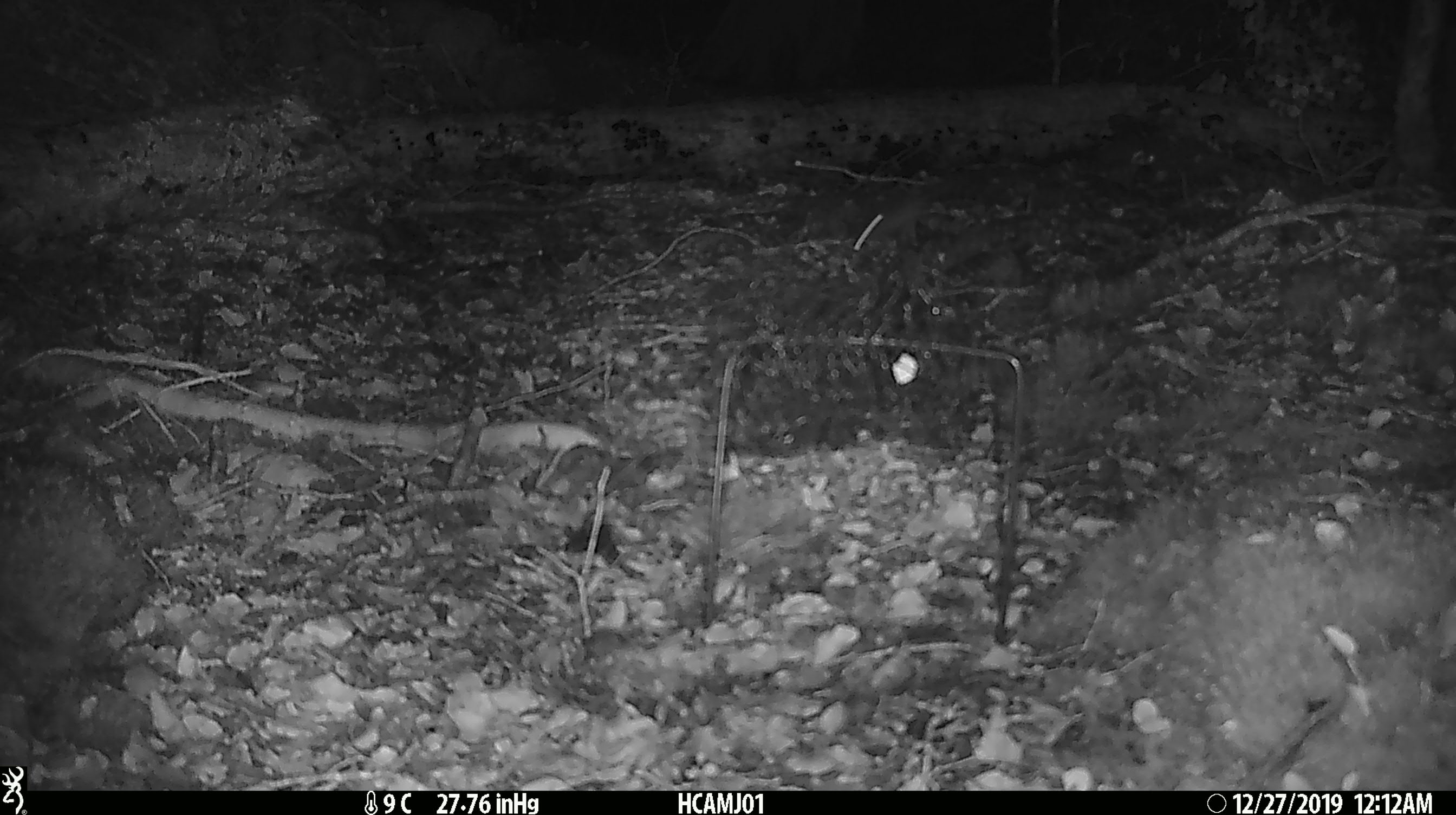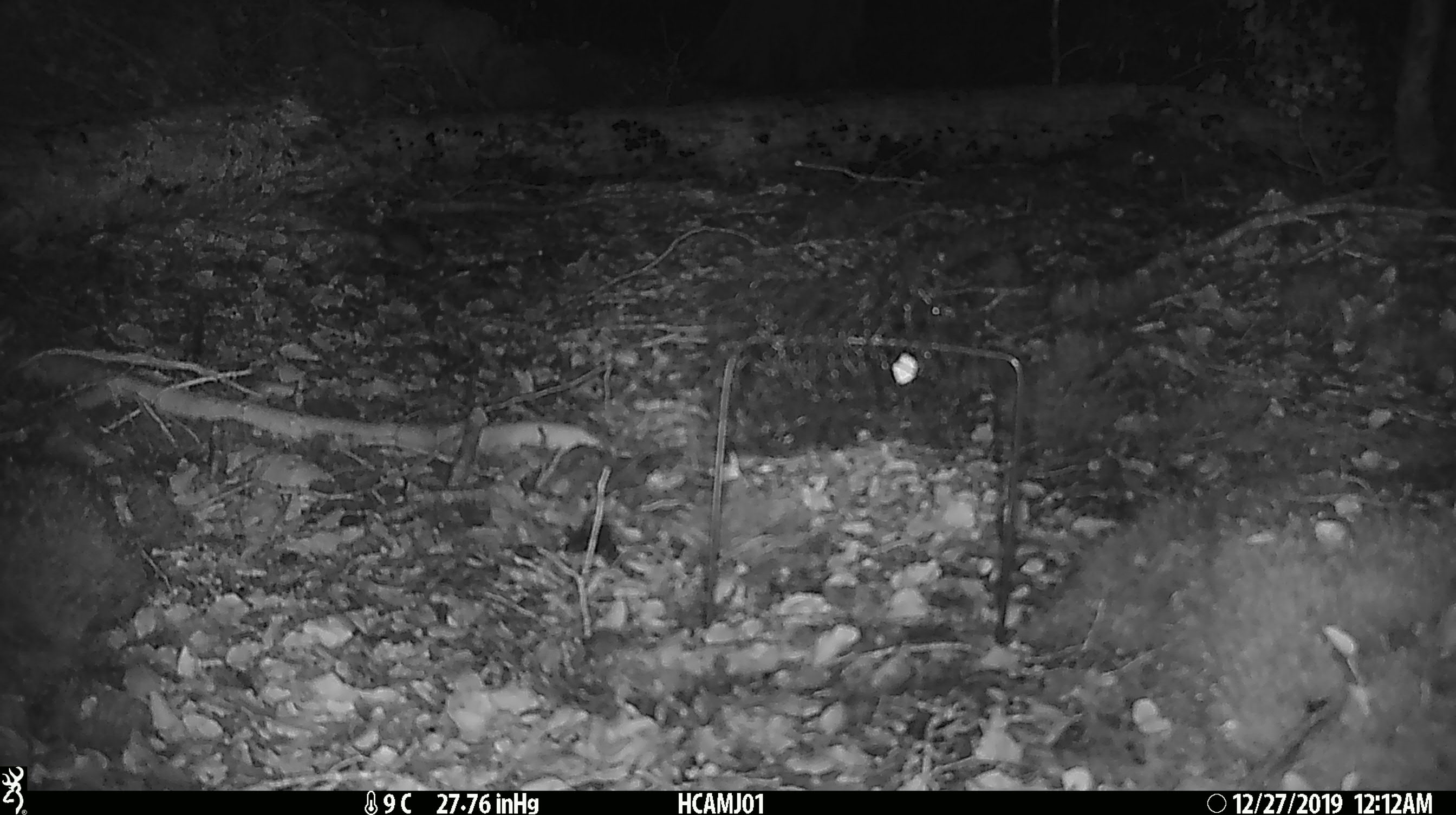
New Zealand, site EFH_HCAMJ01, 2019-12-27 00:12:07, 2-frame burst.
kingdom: Animalia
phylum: Chordata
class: Mammalia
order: Rodentia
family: Muridae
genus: Mus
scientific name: Mus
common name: mouse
Mouse (Mus).